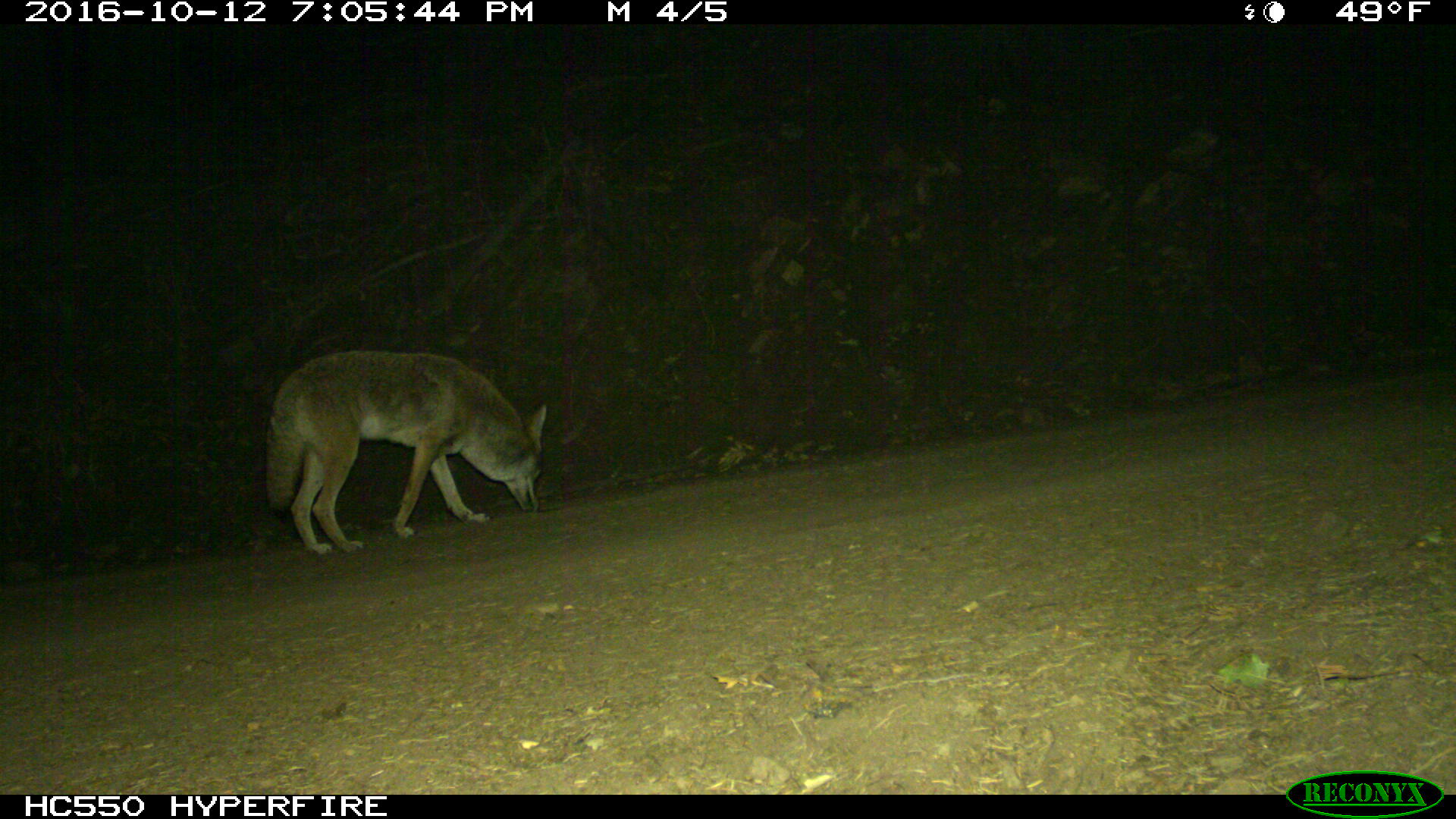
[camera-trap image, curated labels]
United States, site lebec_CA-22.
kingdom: Animalia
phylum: Chordata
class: Mammalia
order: Carnivora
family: Canidae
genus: Canis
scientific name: Canis latrans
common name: coyote